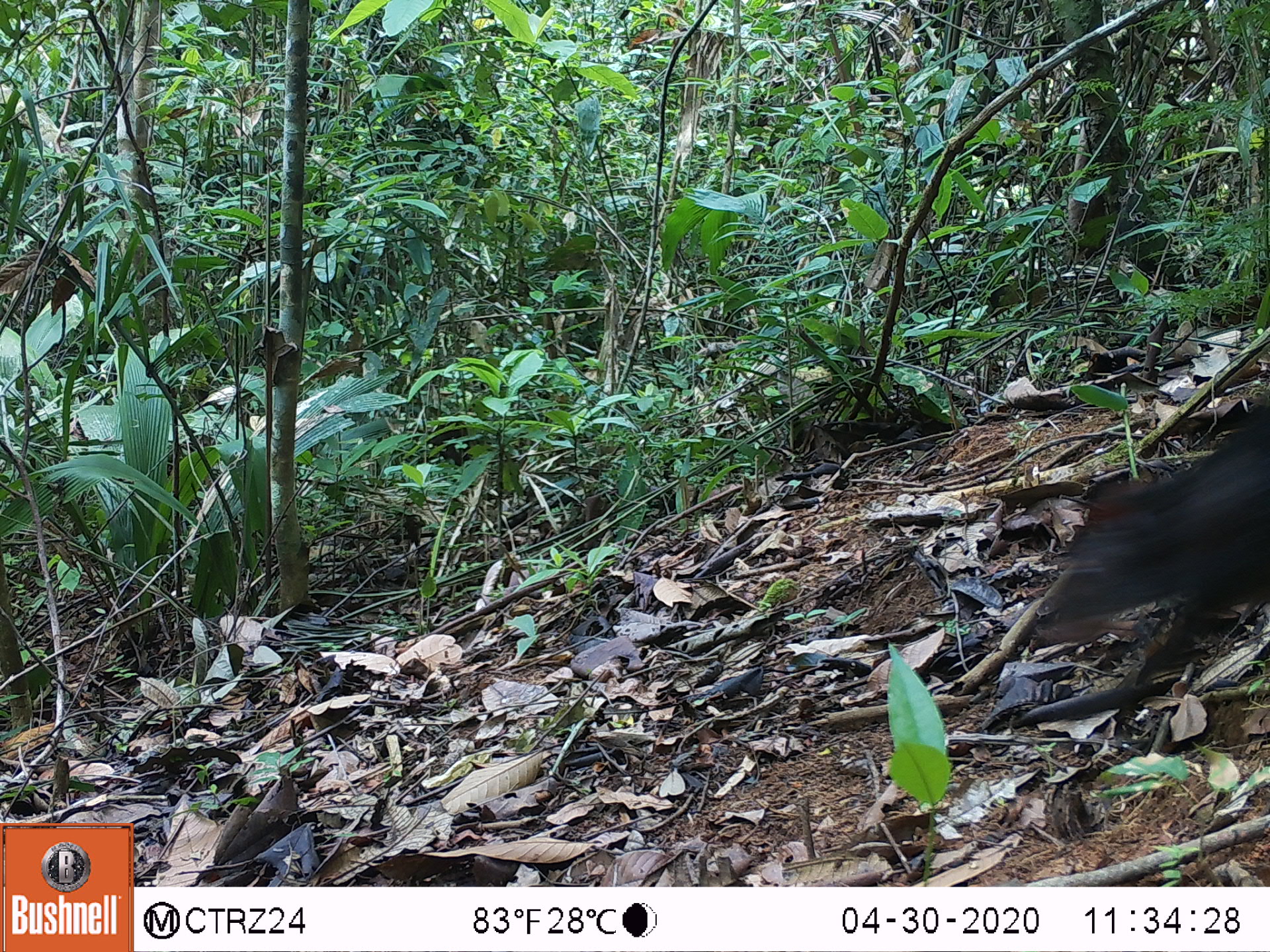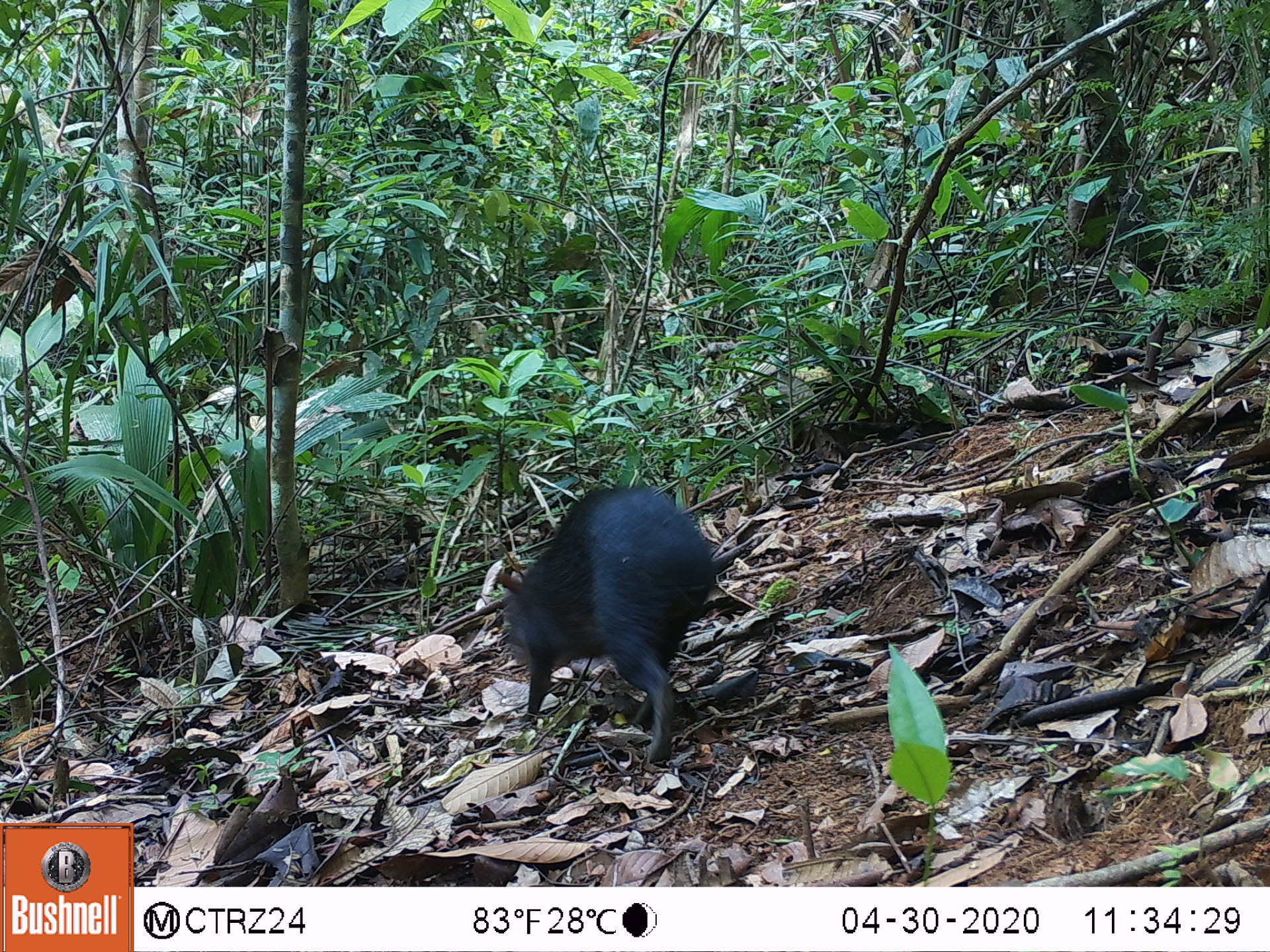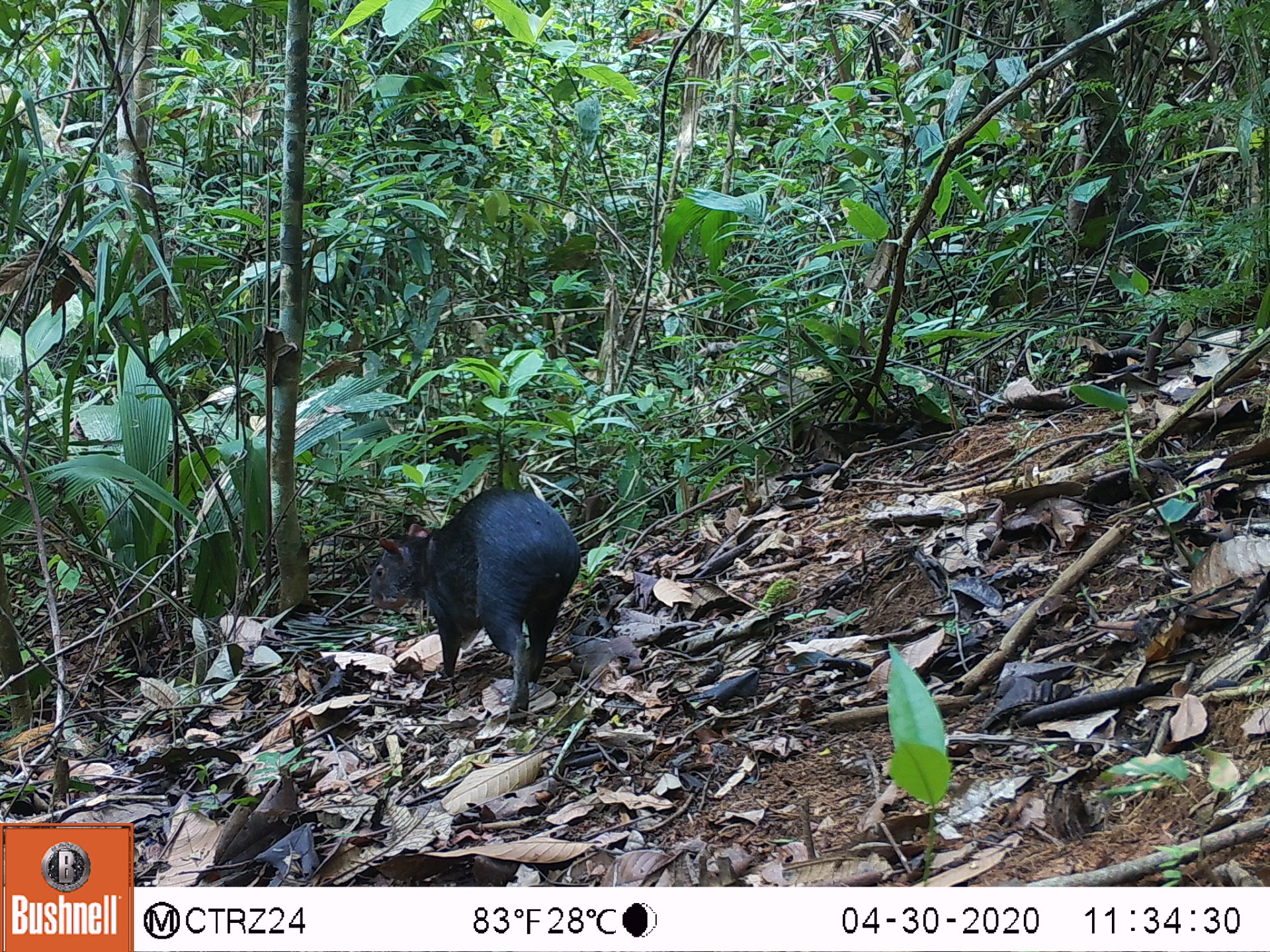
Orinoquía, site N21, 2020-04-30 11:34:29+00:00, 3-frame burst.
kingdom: Animalia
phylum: Chordata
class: Mammalia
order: Rodentia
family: Dasyproctidae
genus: Dasyprocta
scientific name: Dasyprocta fuliginosa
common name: black agouti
Black agouti (Dasyprocta fuliginosa).